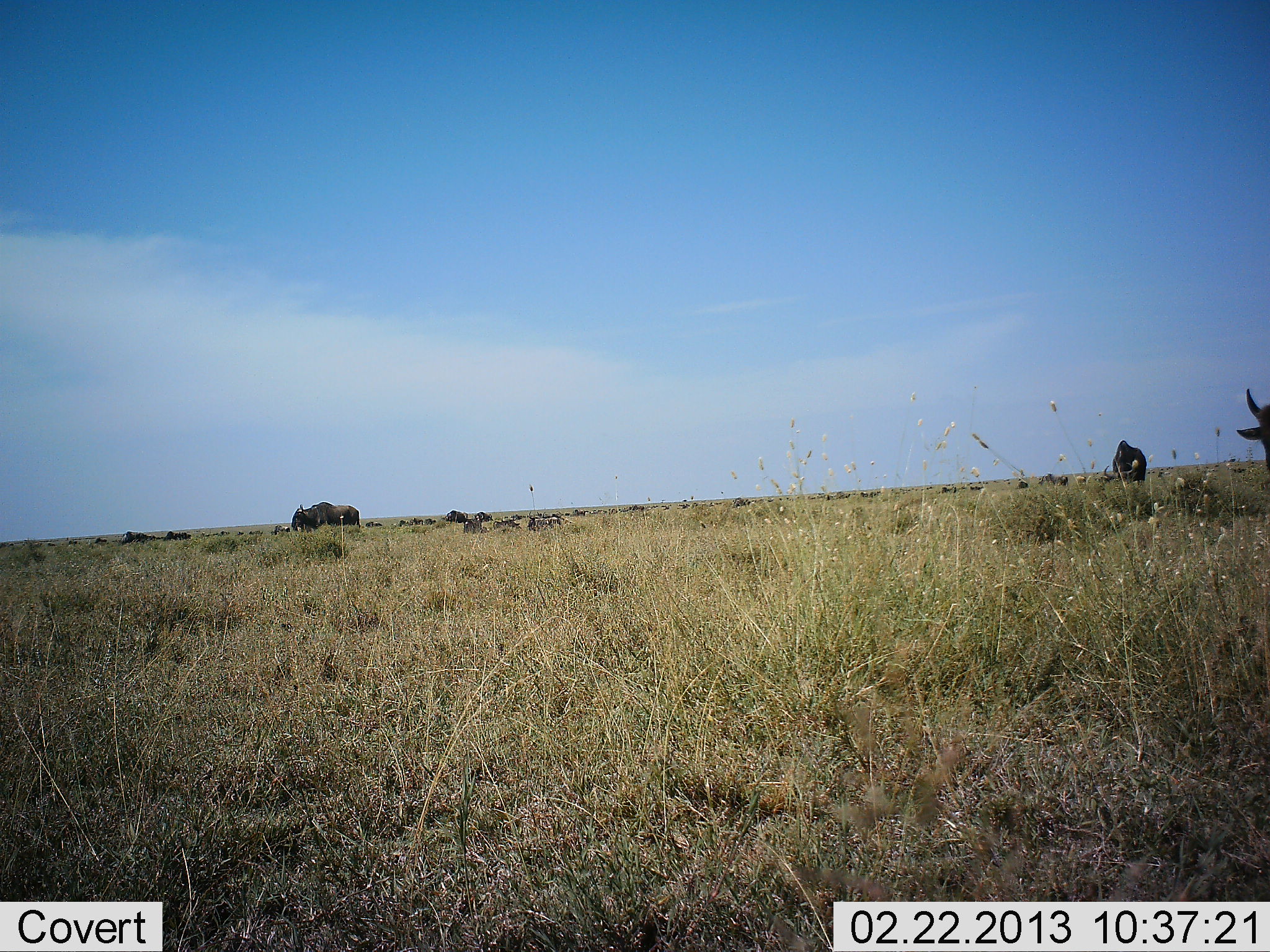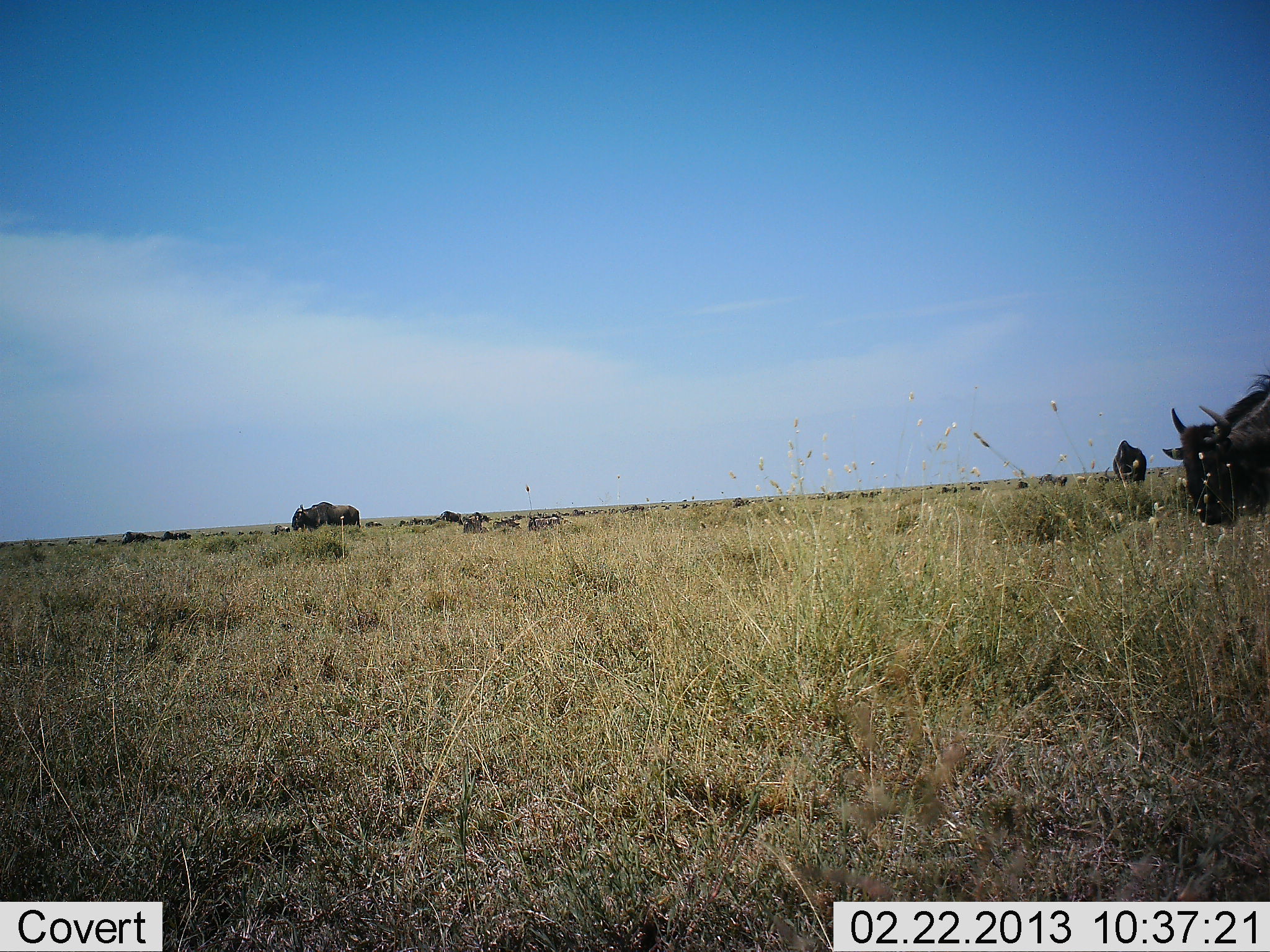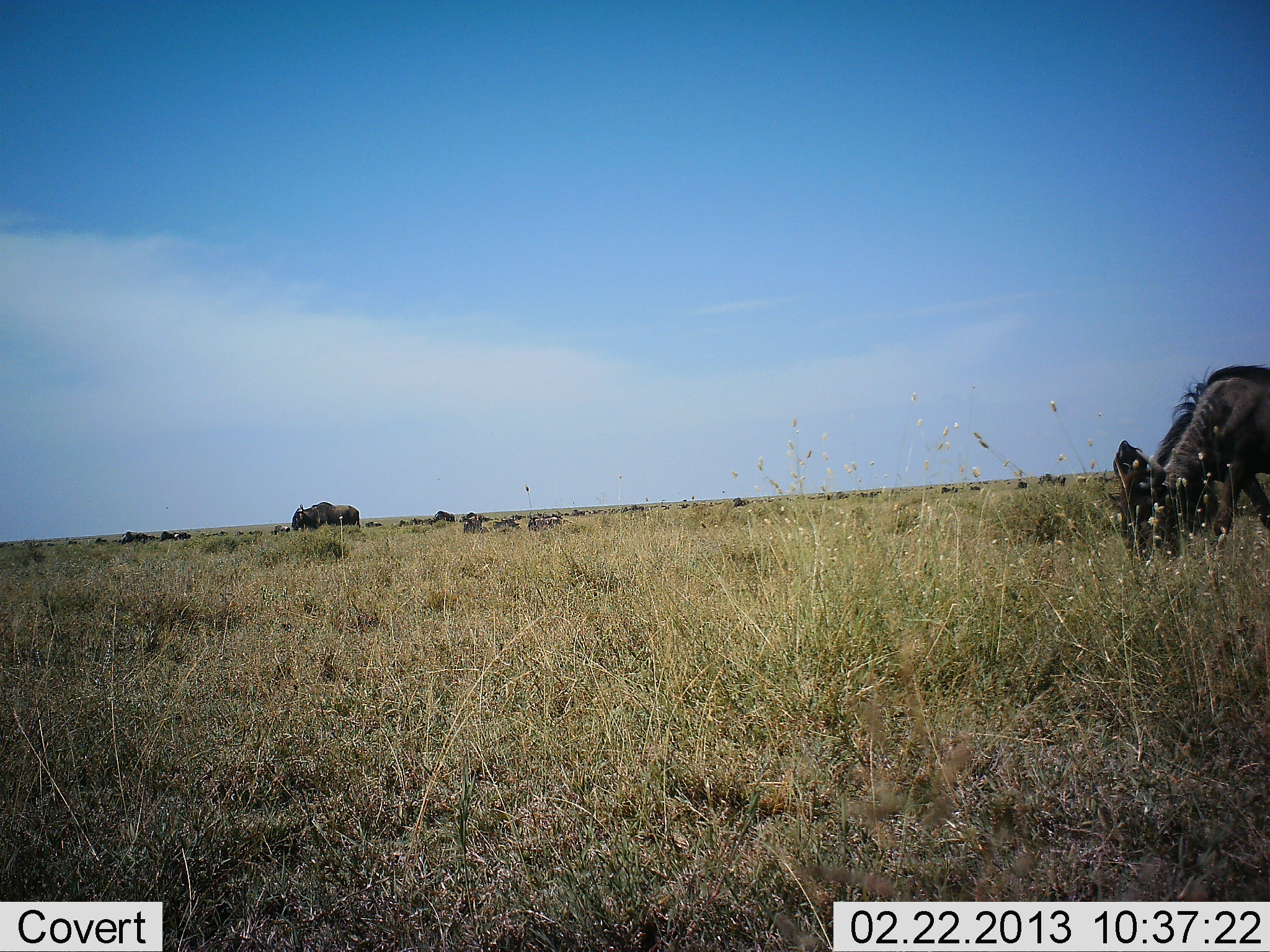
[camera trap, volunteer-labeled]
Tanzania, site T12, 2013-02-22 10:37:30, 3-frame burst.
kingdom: Animalia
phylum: Chordata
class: Mammalia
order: Artiodactyla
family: Bovidae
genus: Connochaetes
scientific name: Connochaetes taurinus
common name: blue wildebeest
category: wildebeest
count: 11-50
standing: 65%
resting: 23%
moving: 58%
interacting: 0%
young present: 0%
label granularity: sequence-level